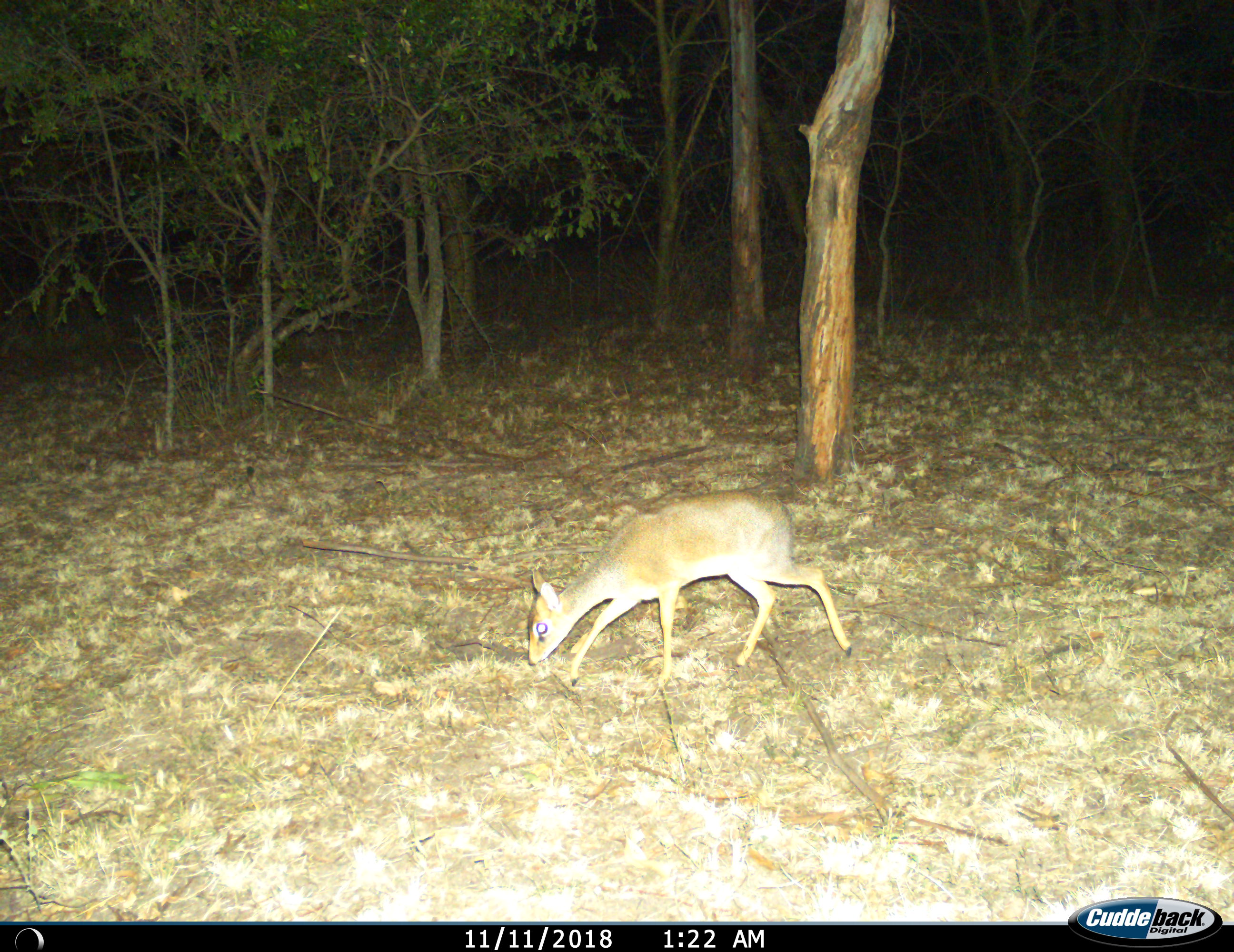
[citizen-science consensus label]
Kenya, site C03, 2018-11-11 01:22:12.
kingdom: Animalia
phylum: Chordata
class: Mammalia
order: Artiodactyla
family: Bovidae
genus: Madoqua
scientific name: Madoqua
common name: dikdik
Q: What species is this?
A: Dikdik (Madoqua).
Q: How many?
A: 1.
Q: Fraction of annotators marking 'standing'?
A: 0%.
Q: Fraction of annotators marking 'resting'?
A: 0%.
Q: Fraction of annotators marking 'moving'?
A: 56%.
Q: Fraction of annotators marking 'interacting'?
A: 0%.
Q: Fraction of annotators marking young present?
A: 0%.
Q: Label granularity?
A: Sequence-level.